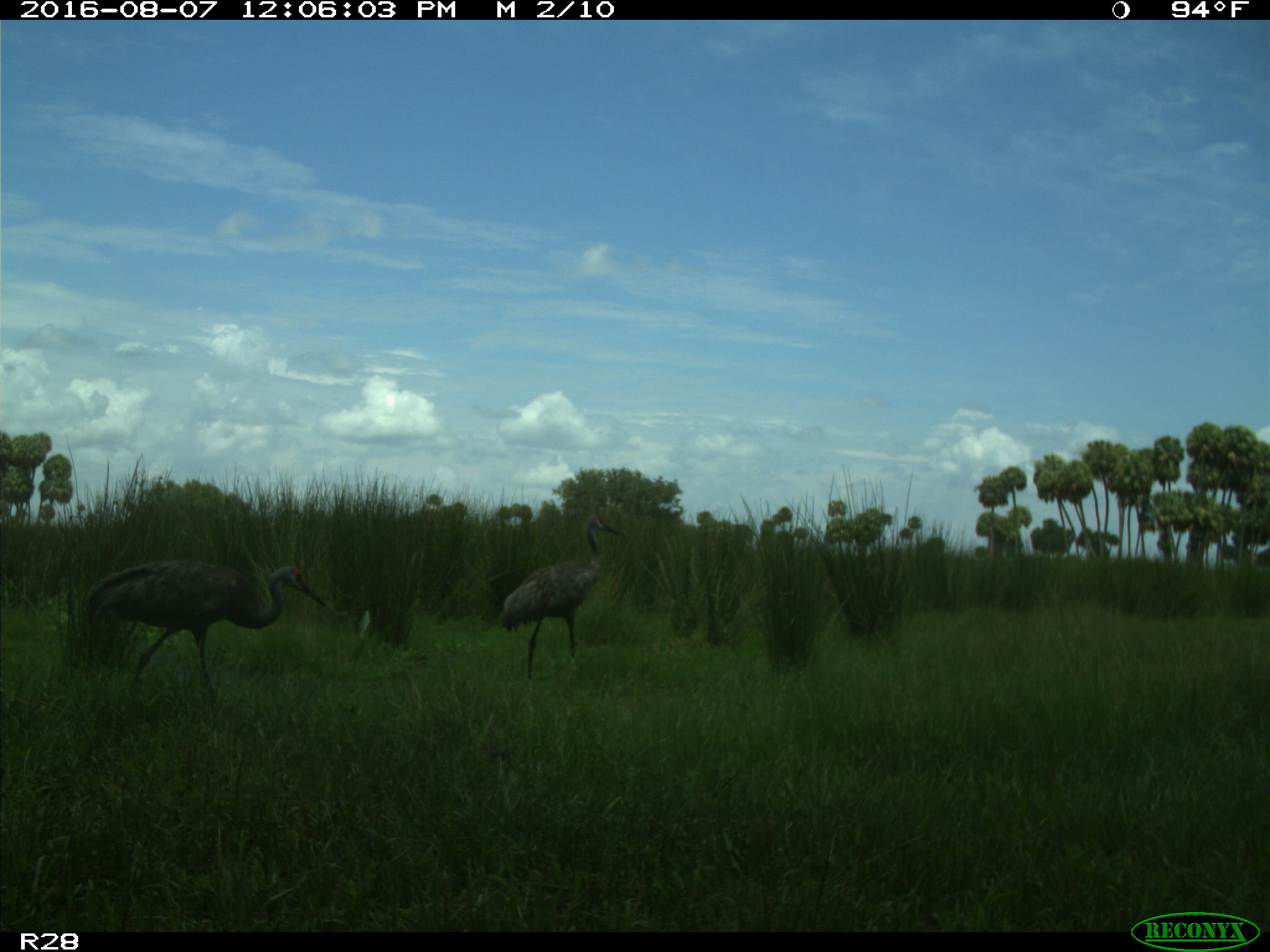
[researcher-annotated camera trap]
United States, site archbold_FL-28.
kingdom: Animalia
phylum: Chordata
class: Aves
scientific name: Aves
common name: birds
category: unidentified bird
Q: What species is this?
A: Unidentified bird (birds) (Aves).